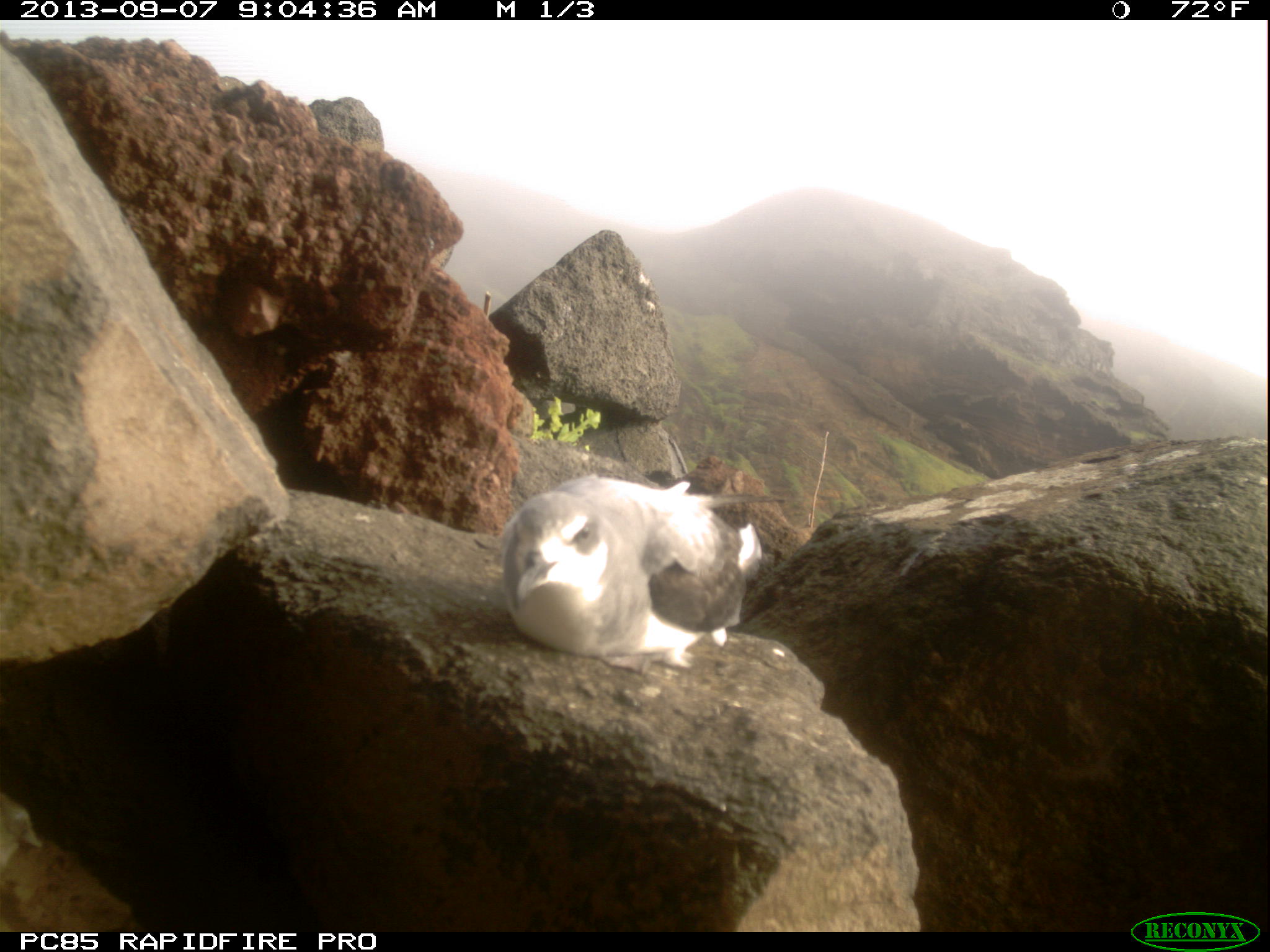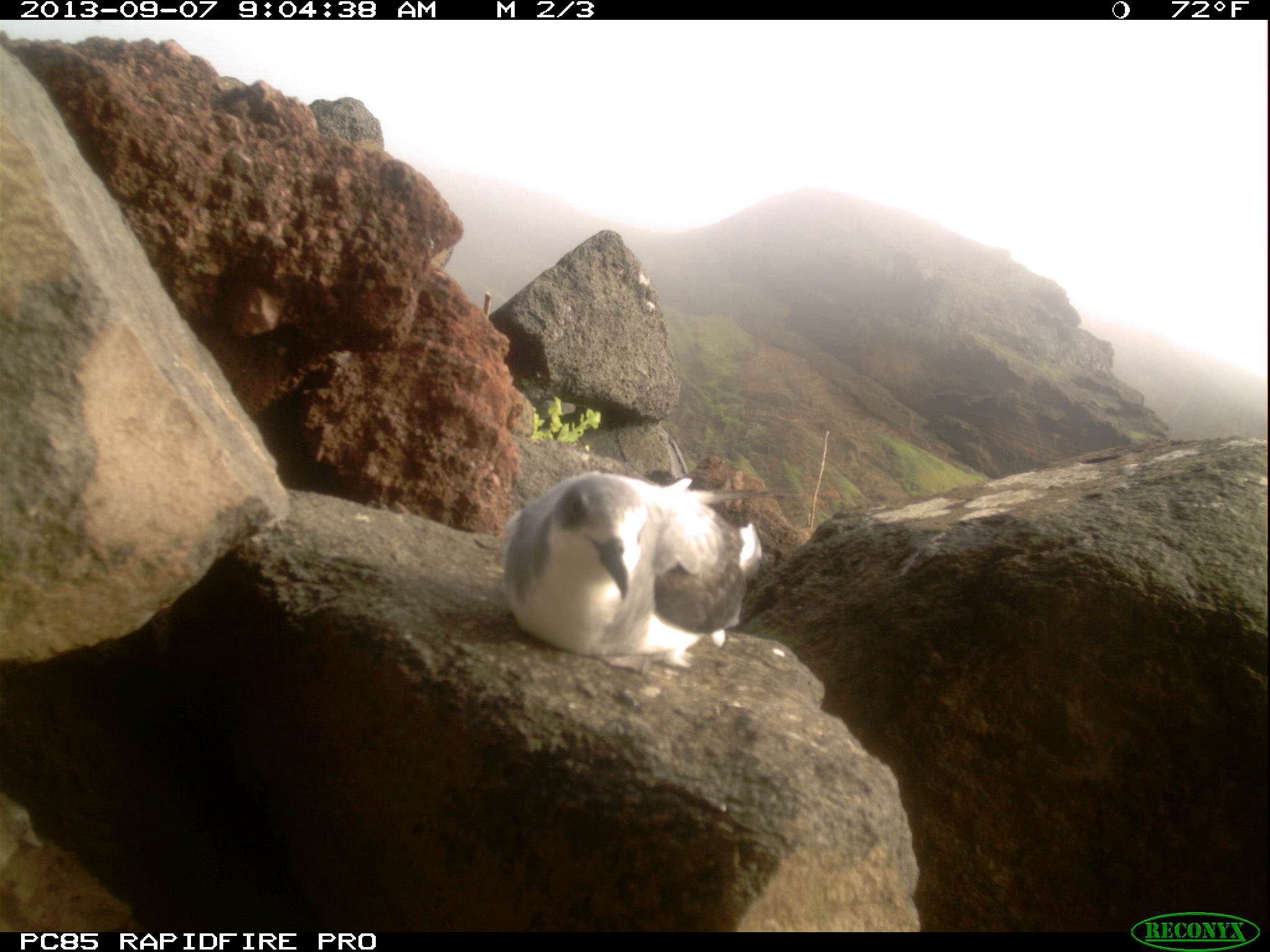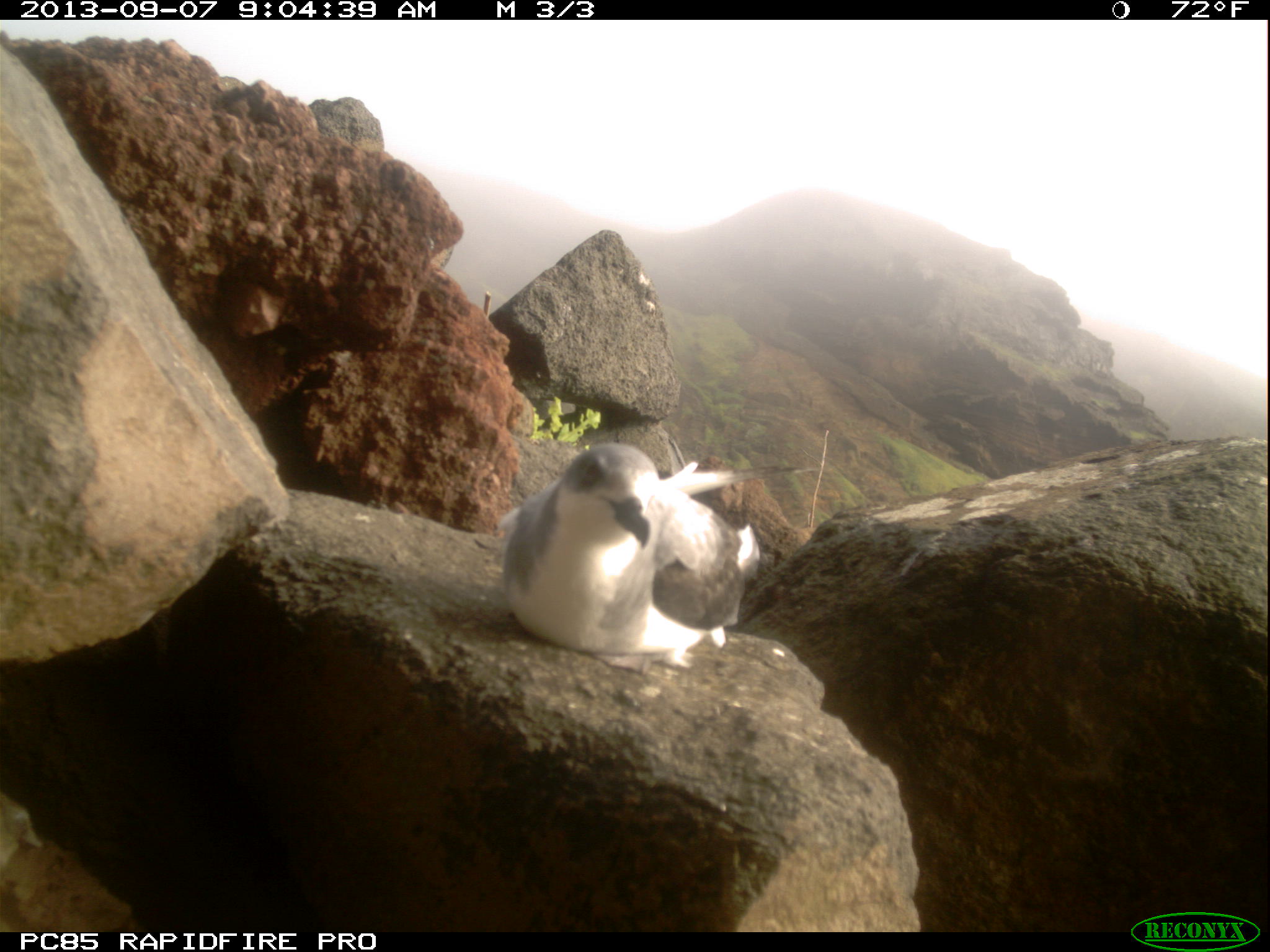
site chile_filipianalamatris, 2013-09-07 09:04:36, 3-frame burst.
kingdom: Animalia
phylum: Chordata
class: Aves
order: Procellariiformes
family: Procellariidae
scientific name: Procellariidae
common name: petrel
Petrel (Procellariidae).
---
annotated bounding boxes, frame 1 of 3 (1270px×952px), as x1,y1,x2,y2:
petrel: 489,472,759,674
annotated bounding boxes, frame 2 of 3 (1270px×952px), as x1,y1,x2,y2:
petrel: 492,467,762,671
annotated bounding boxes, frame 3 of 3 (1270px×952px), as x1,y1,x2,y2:
petrel: 492,437,760,661